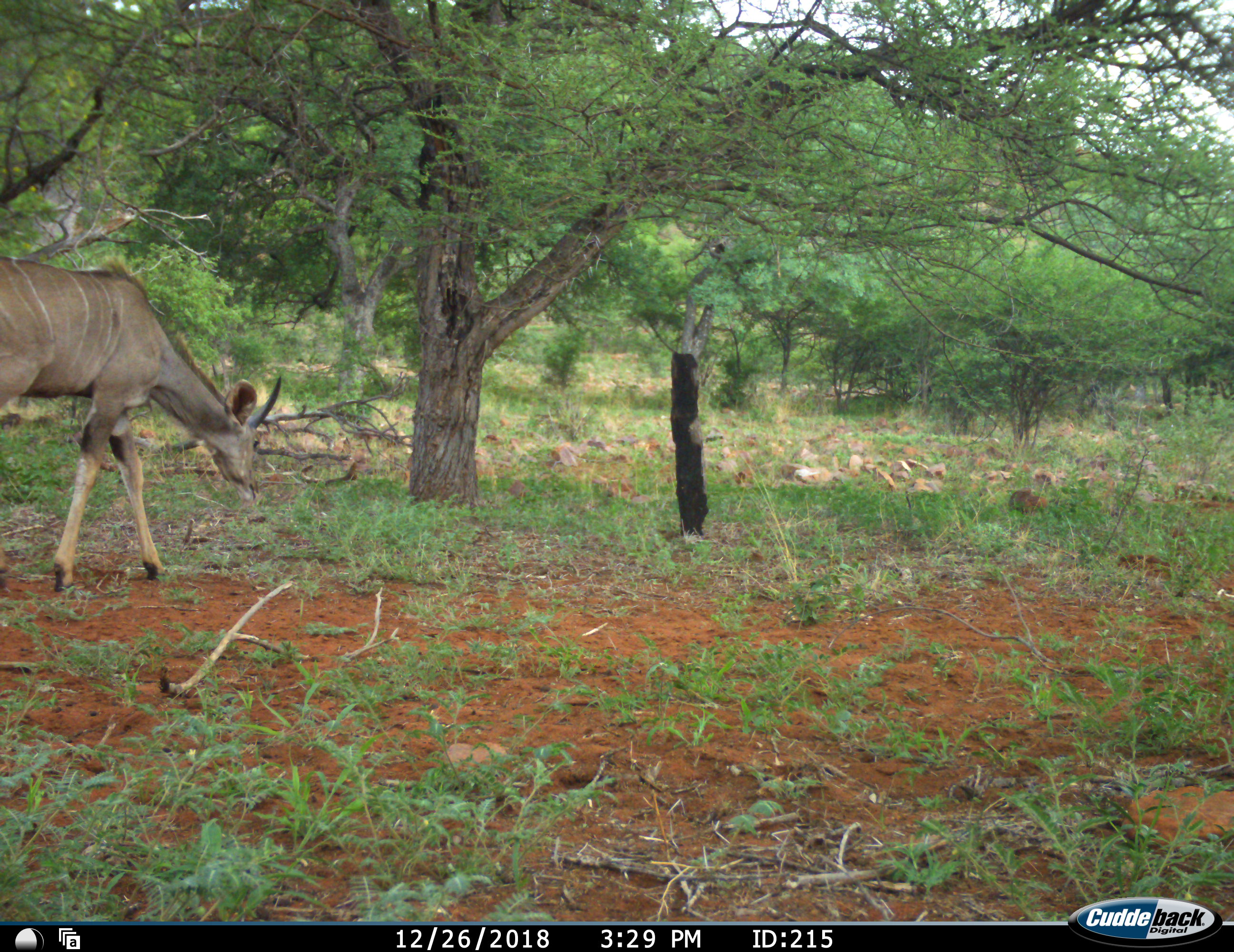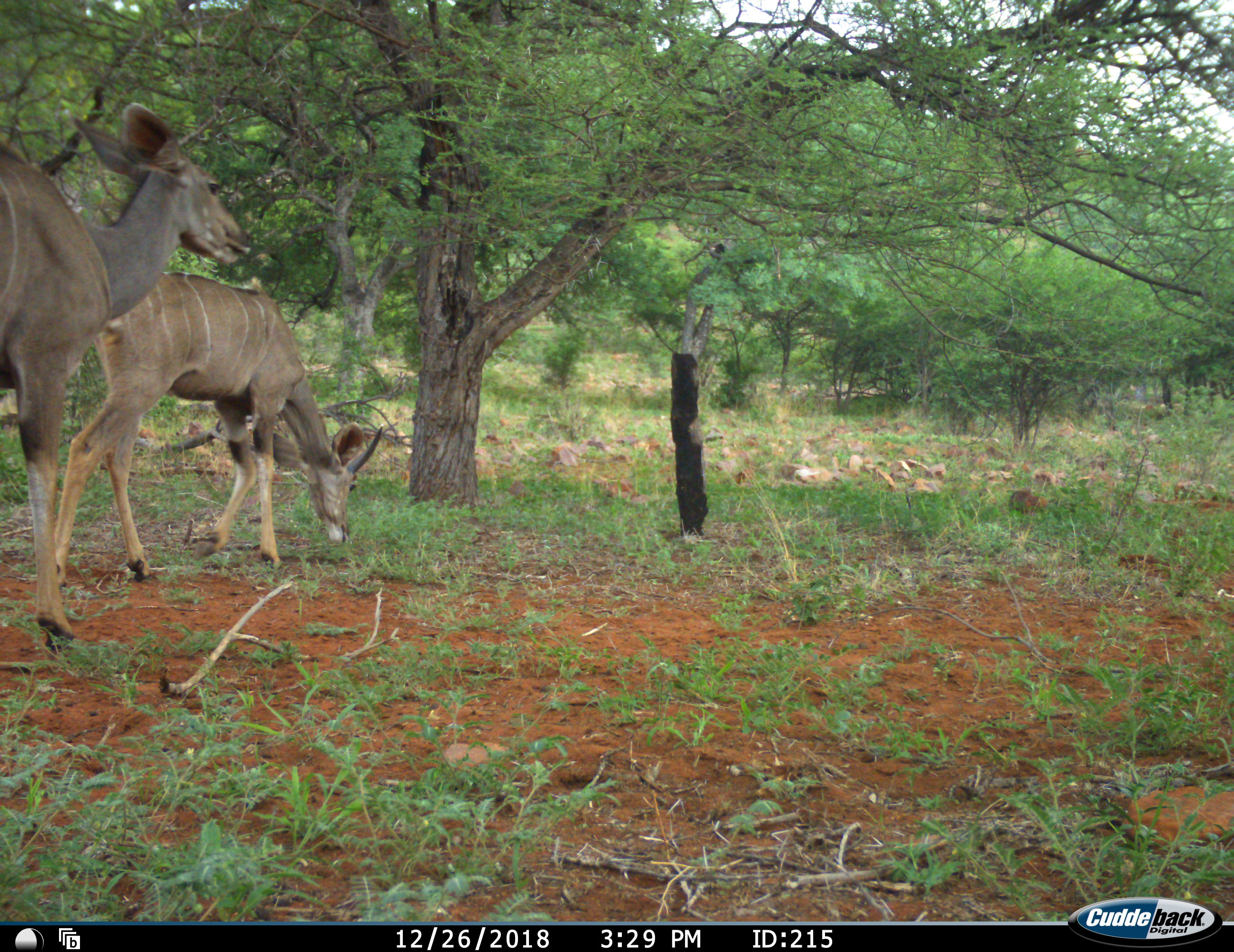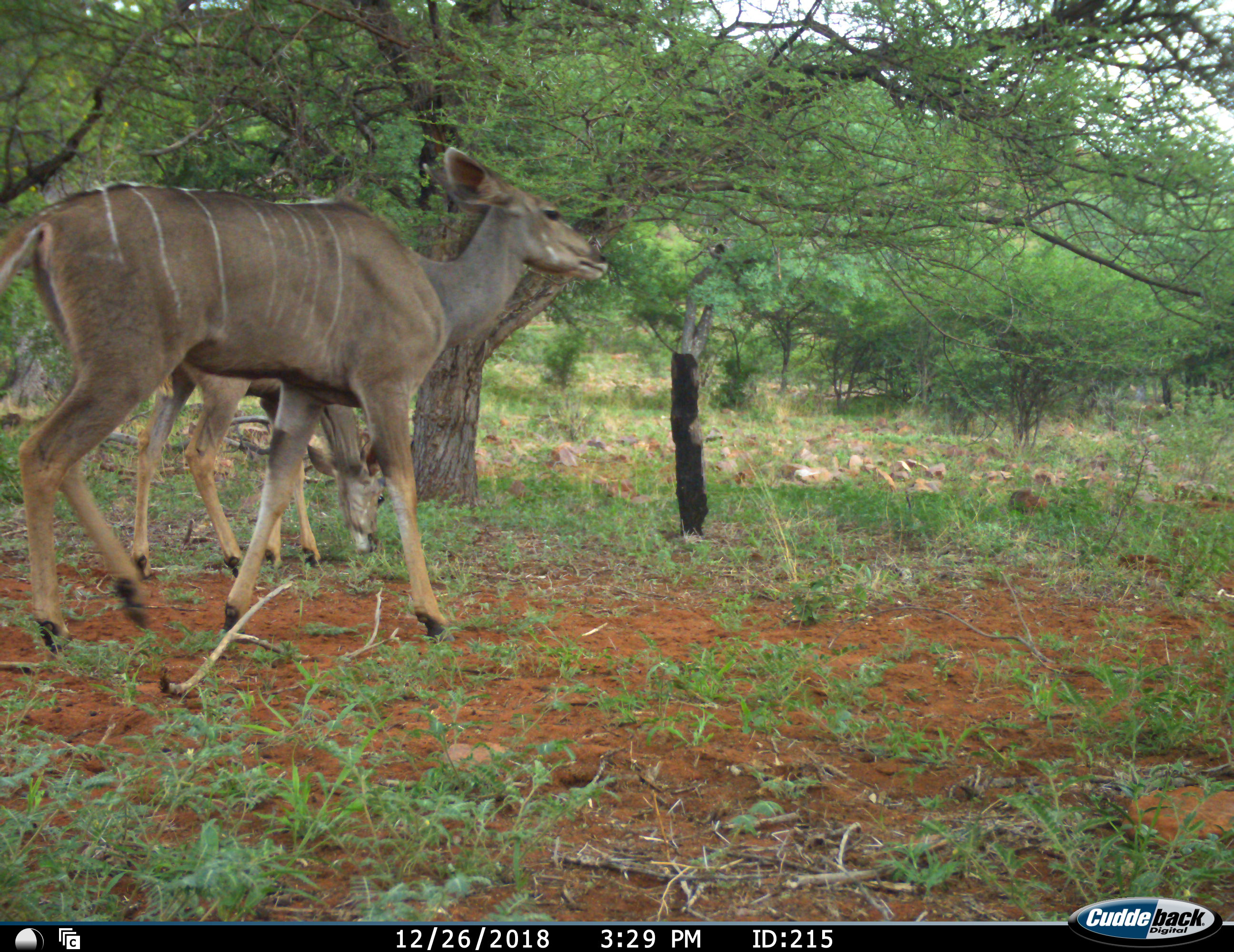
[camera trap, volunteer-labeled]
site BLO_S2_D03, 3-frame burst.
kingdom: Animalia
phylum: Chordata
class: Mammalia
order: Artiodactyla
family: Bovidae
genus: Tragelaphus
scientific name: Tragelaphus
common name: kudu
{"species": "kudu (Tragelaphus)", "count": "2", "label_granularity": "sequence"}